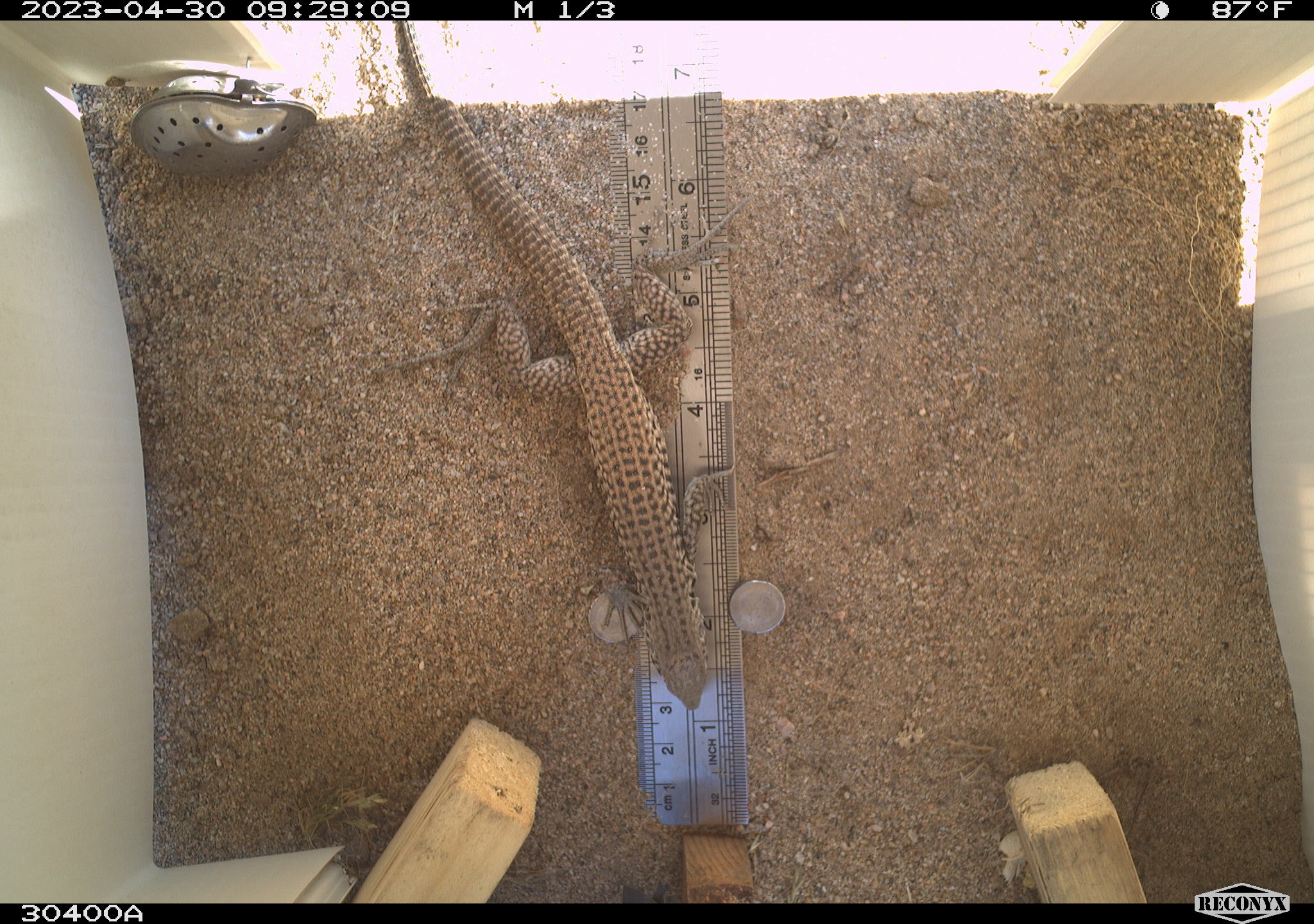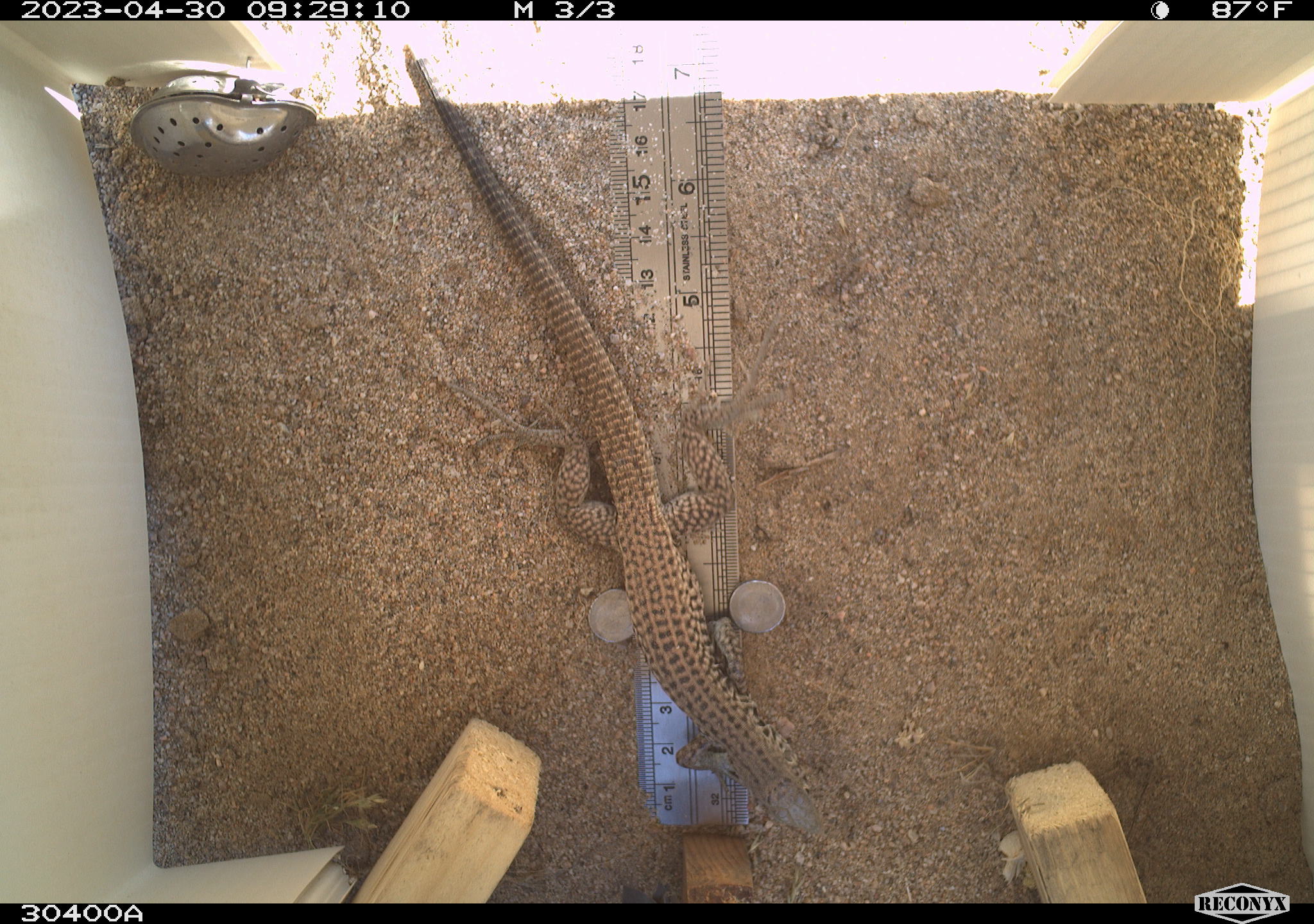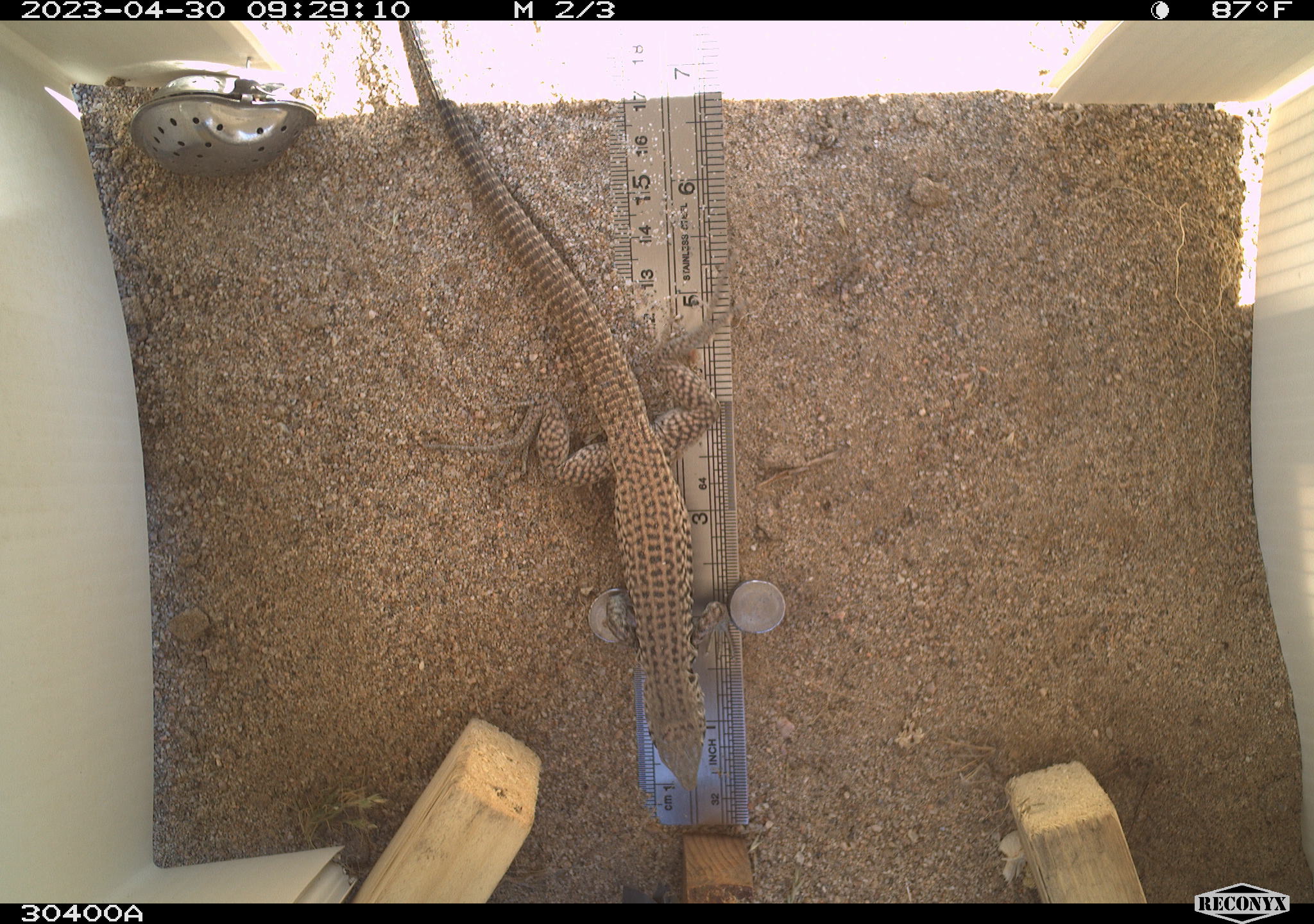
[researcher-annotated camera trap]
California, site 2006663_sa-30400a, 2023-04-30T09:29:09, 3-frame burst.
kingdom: Animalia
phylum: Chordata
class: Reptilia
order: Squamata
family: Teiidae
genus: Aspidoscelis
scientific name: Aspidoscelis tigris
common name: western whiptail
Western whiptail (Aspidoscelis tigris).